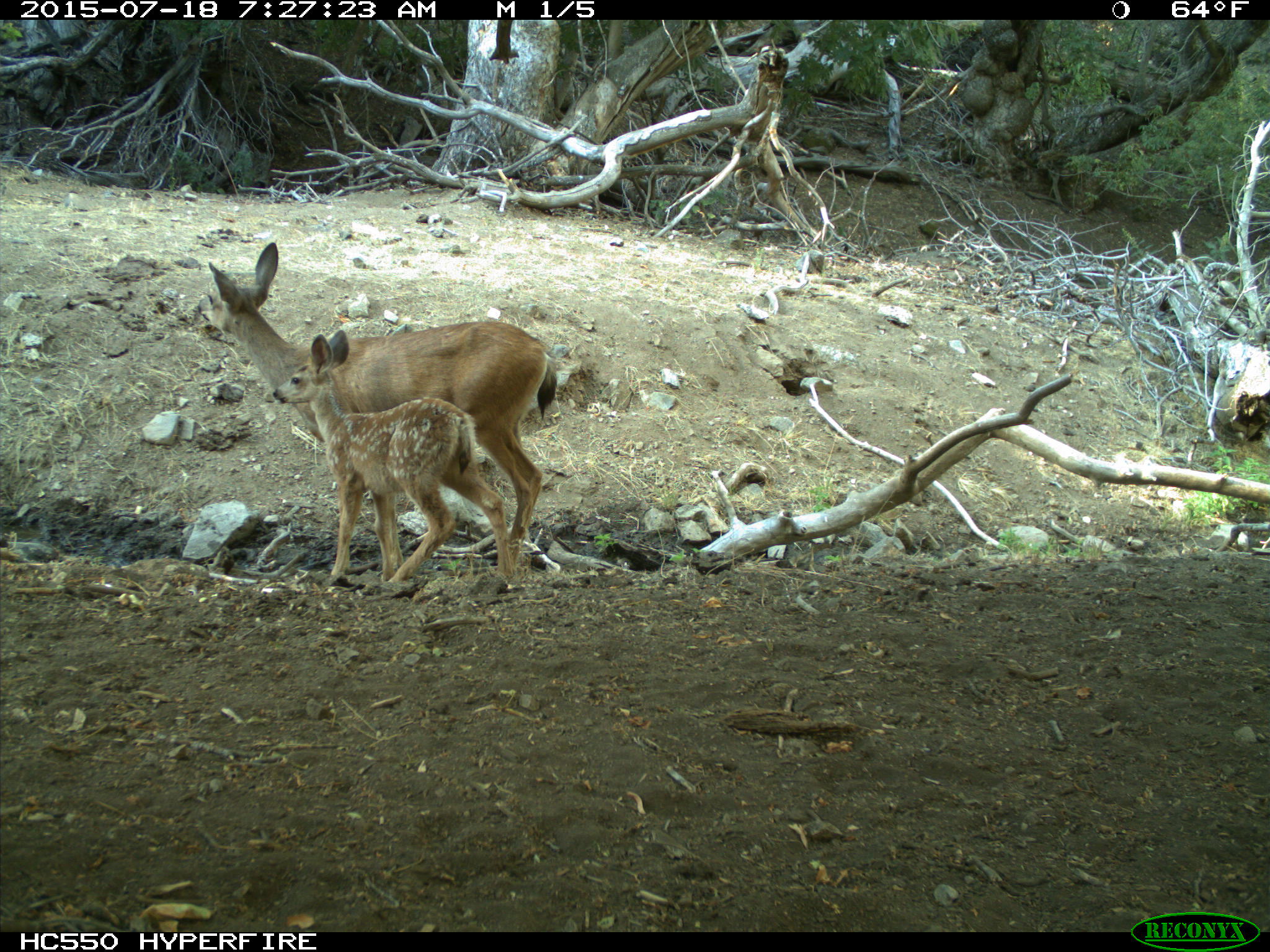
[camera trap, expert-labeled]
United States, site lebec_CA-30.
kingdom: Animalia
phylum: Chordata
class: Mammalia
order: Artiodactyla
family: Cervidae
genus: Odocoileus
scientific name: Odocoileus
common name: deer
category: unidentified deer